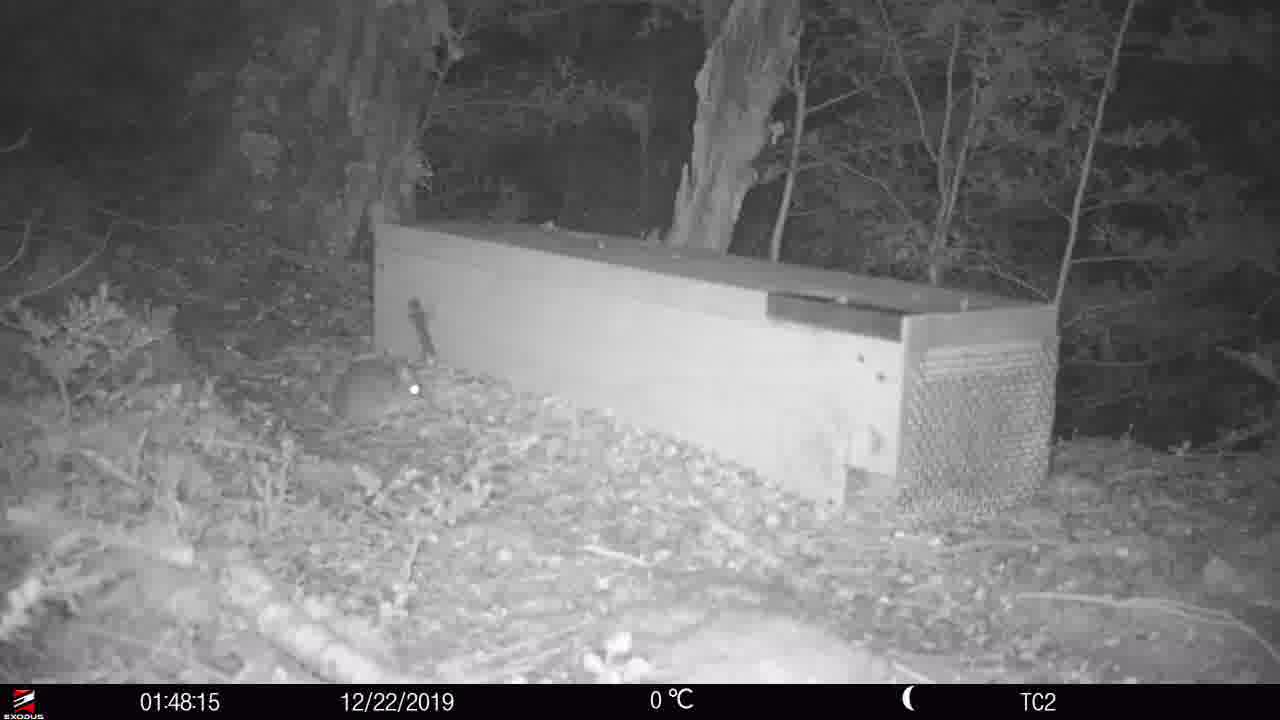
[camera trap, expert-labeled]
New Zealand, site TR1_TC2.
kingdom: Animalia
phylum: Chordata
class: Mammalia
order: Rodentia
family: Muridae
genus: Rattus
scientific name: Rattus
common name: rat